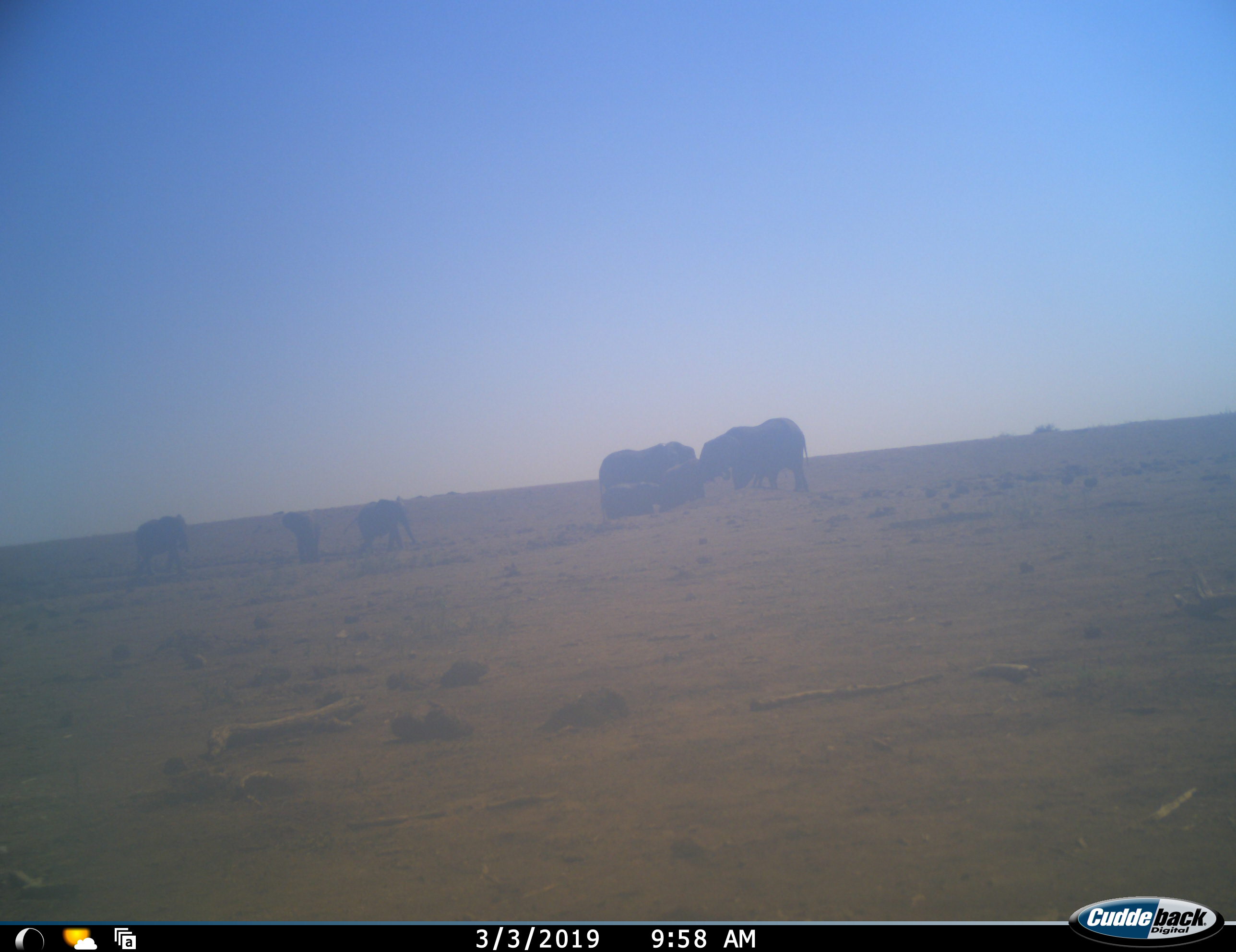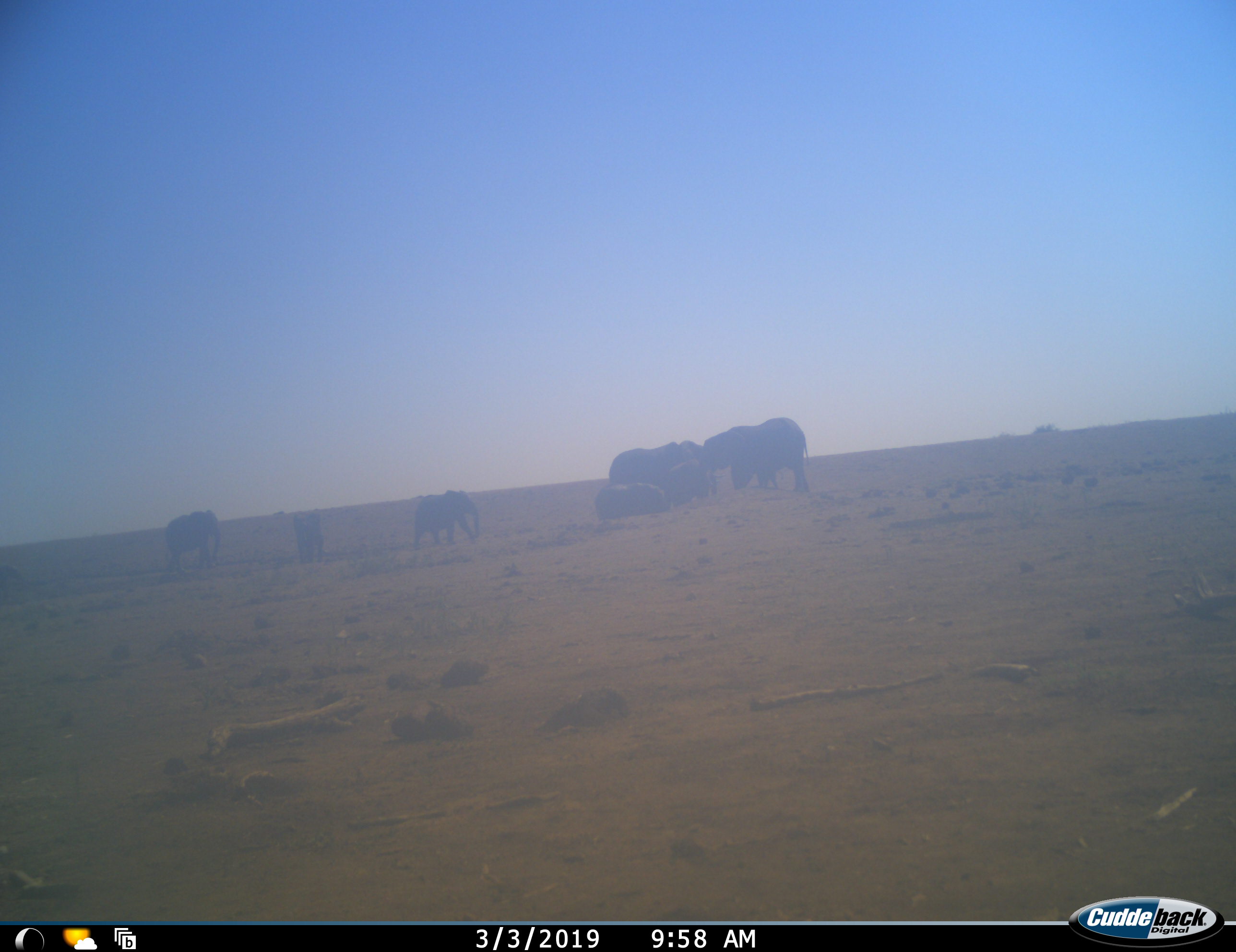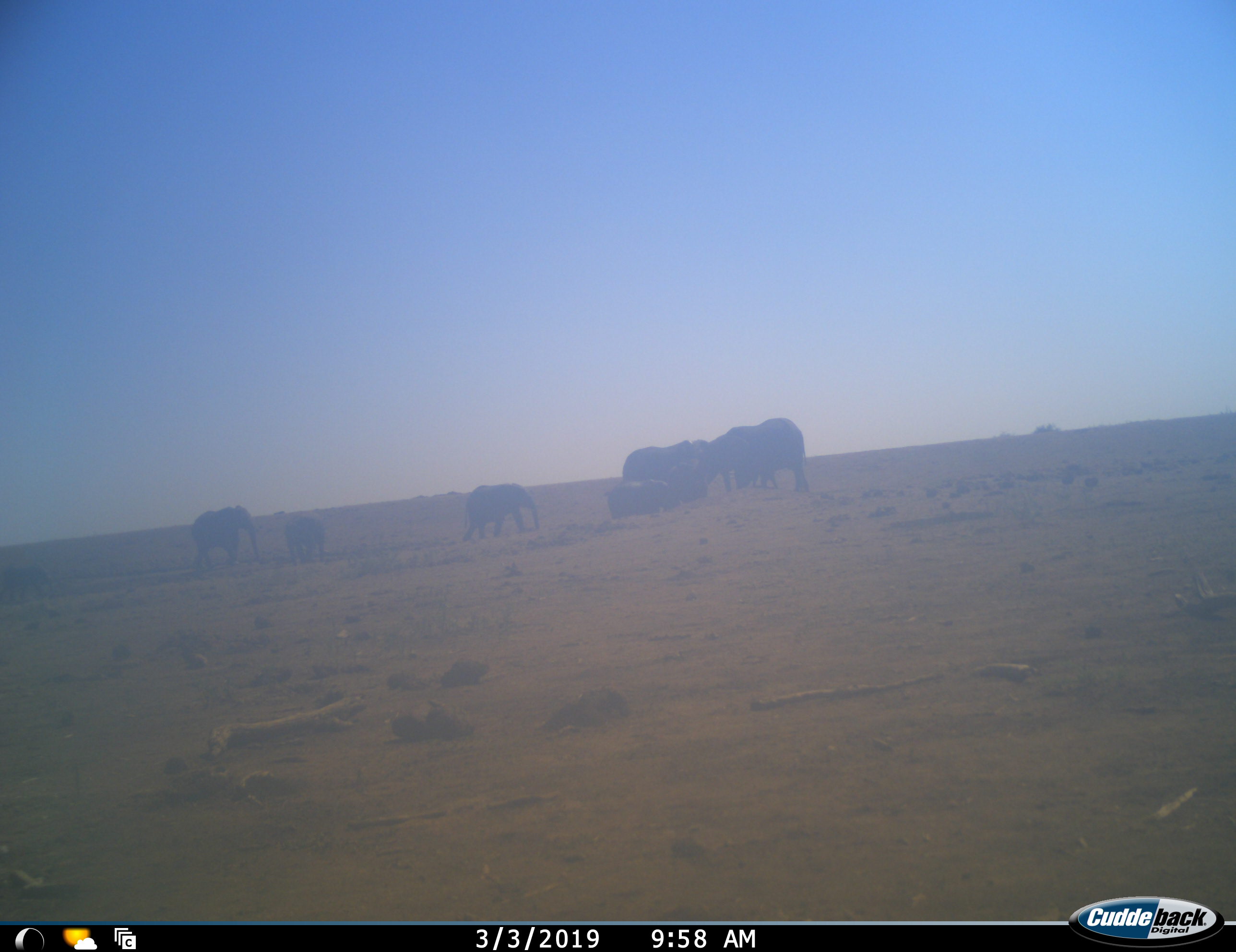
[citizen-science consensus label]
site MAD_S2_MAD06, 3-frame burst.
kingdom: Animalia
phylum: Chordata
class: Mammalia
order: Proboscidea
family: Elephantidae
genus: Loxodonta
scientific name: Loxodonta africana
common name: african bush elephant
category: elephant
Elephant (african bush elephant) (Loxodonta africana), count 8. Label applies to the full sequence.